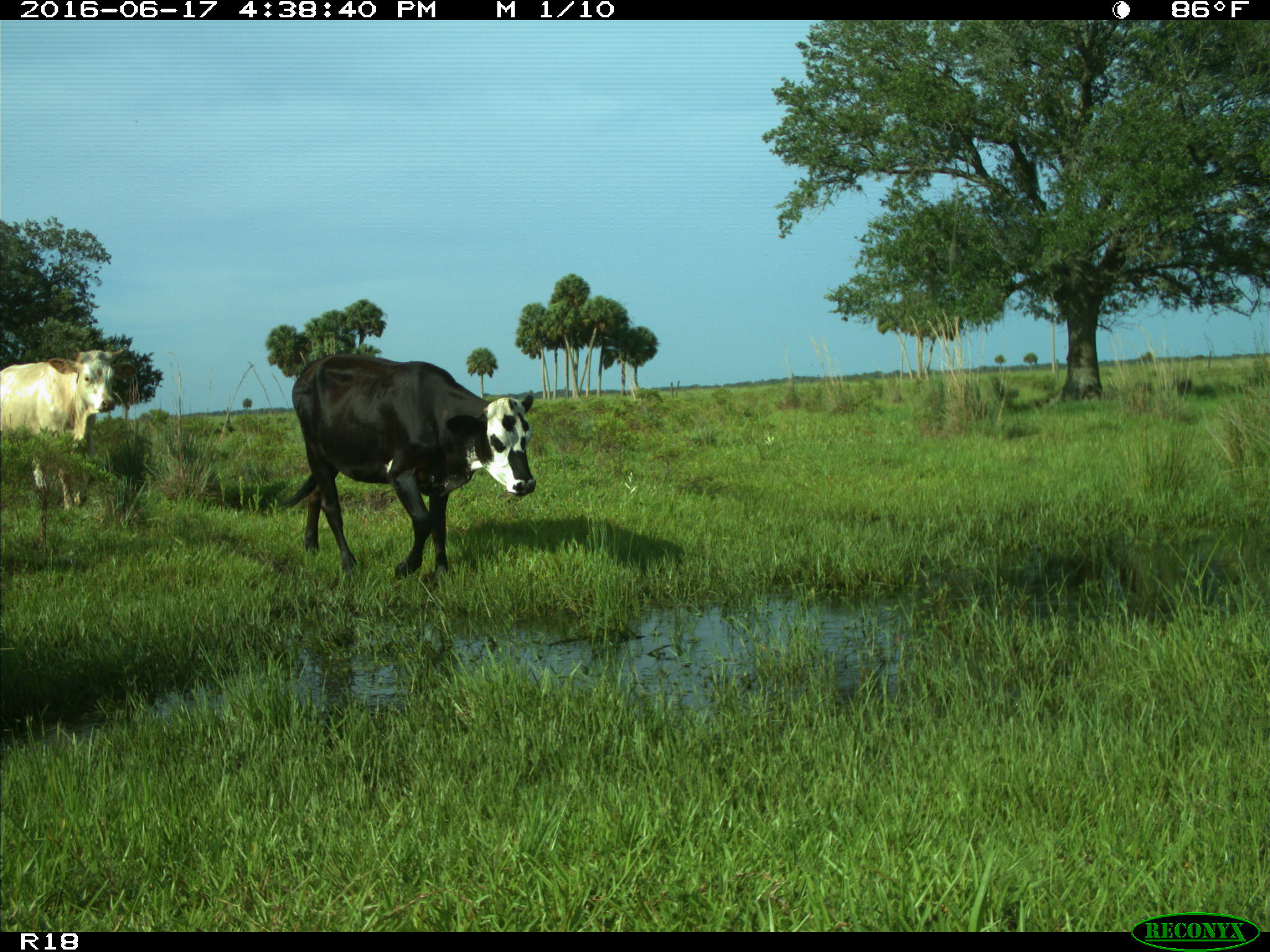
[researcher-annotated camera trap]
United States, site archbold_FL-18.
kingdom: Animalia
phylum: Chordata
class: Mammalia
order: Artiodactyla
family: Bovidae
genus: Bos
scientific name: Bos taurus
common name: domestic cow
Bos taurus (domestic cow).